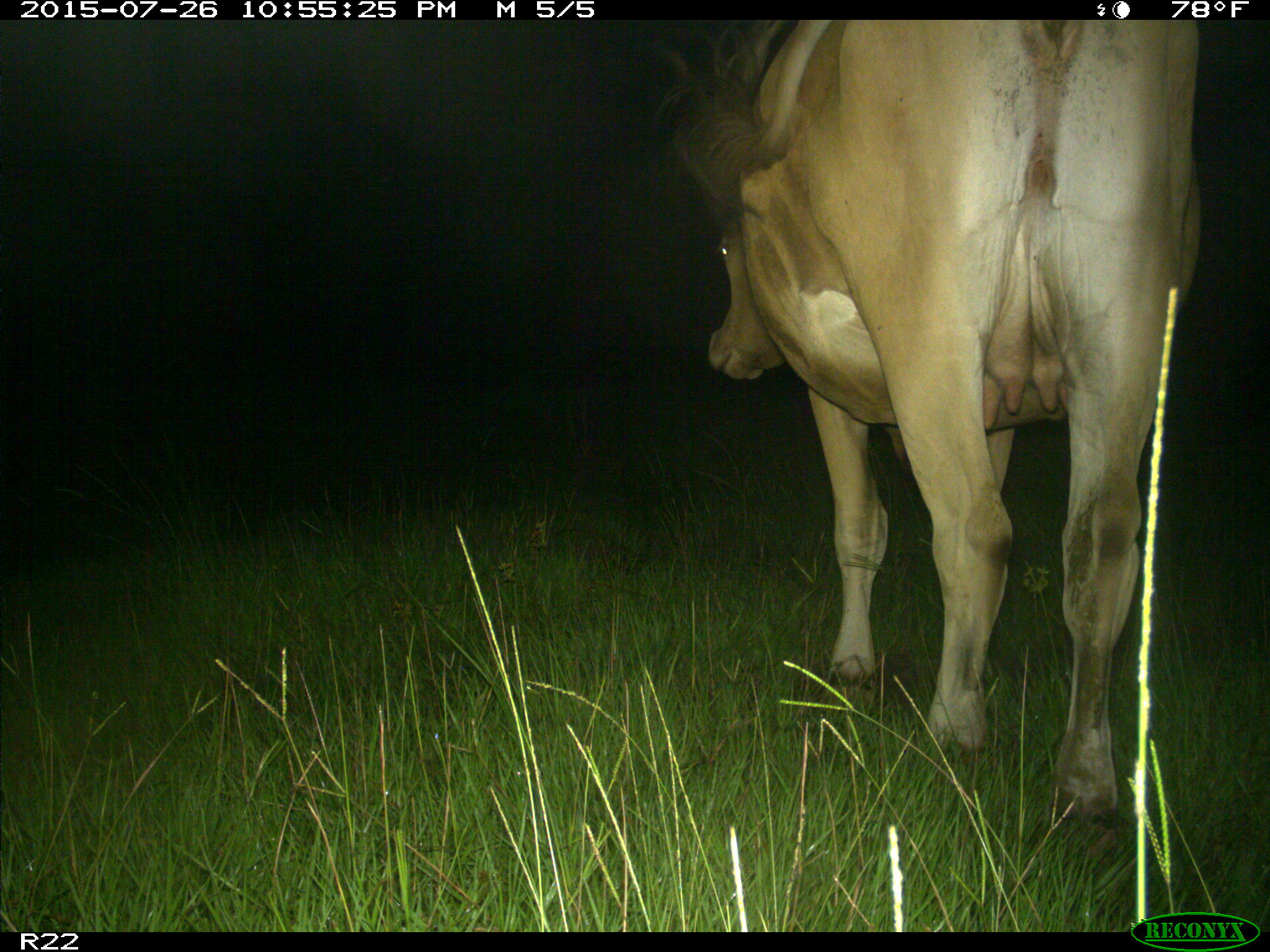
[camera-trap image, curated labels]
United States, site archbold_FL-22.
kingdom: Animalia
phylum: Chordata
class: Mammalia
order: Artiodactyla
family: Bovidae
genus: Bos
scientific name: Bos taurus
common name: domestic cow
Bos taurus (domestic cow).